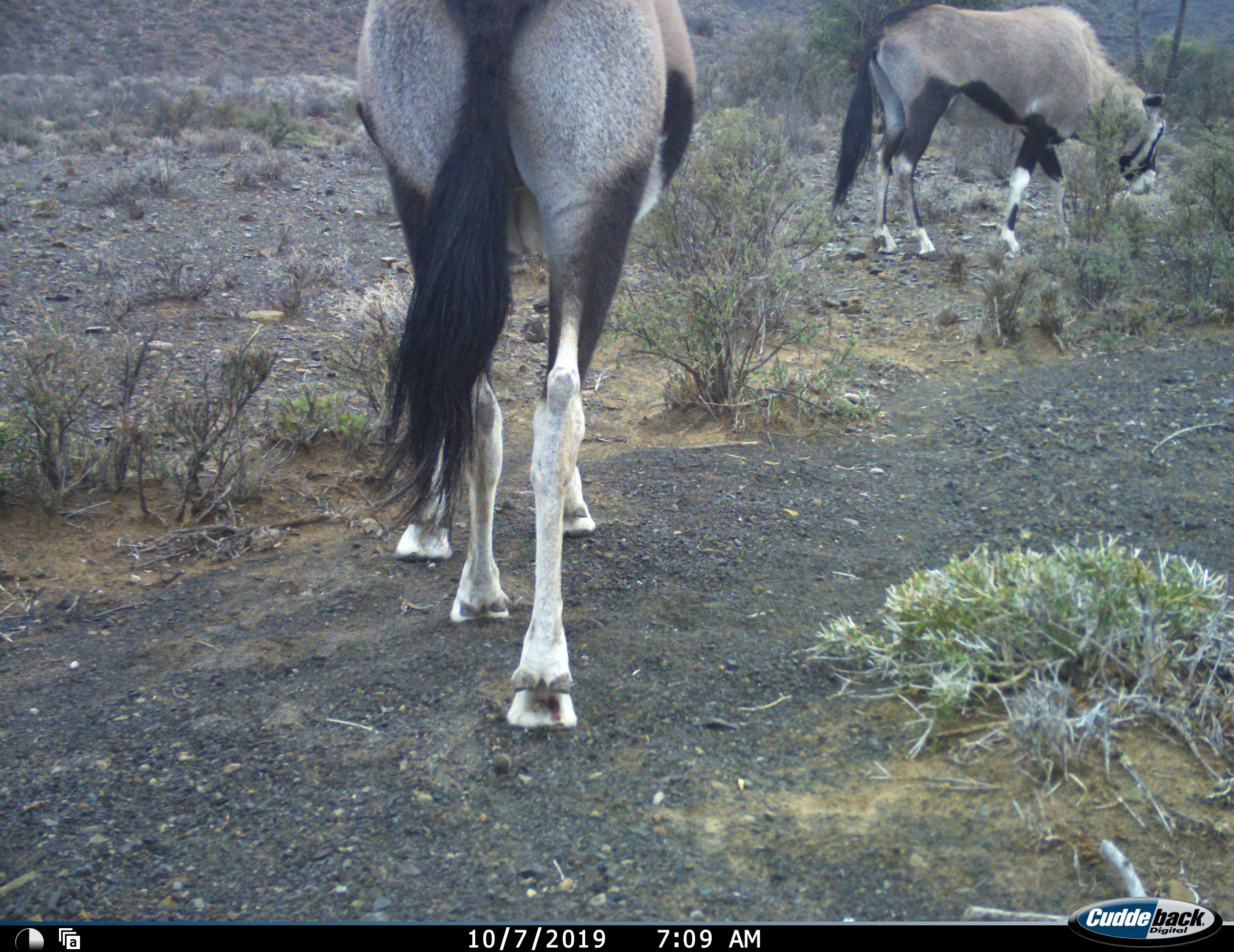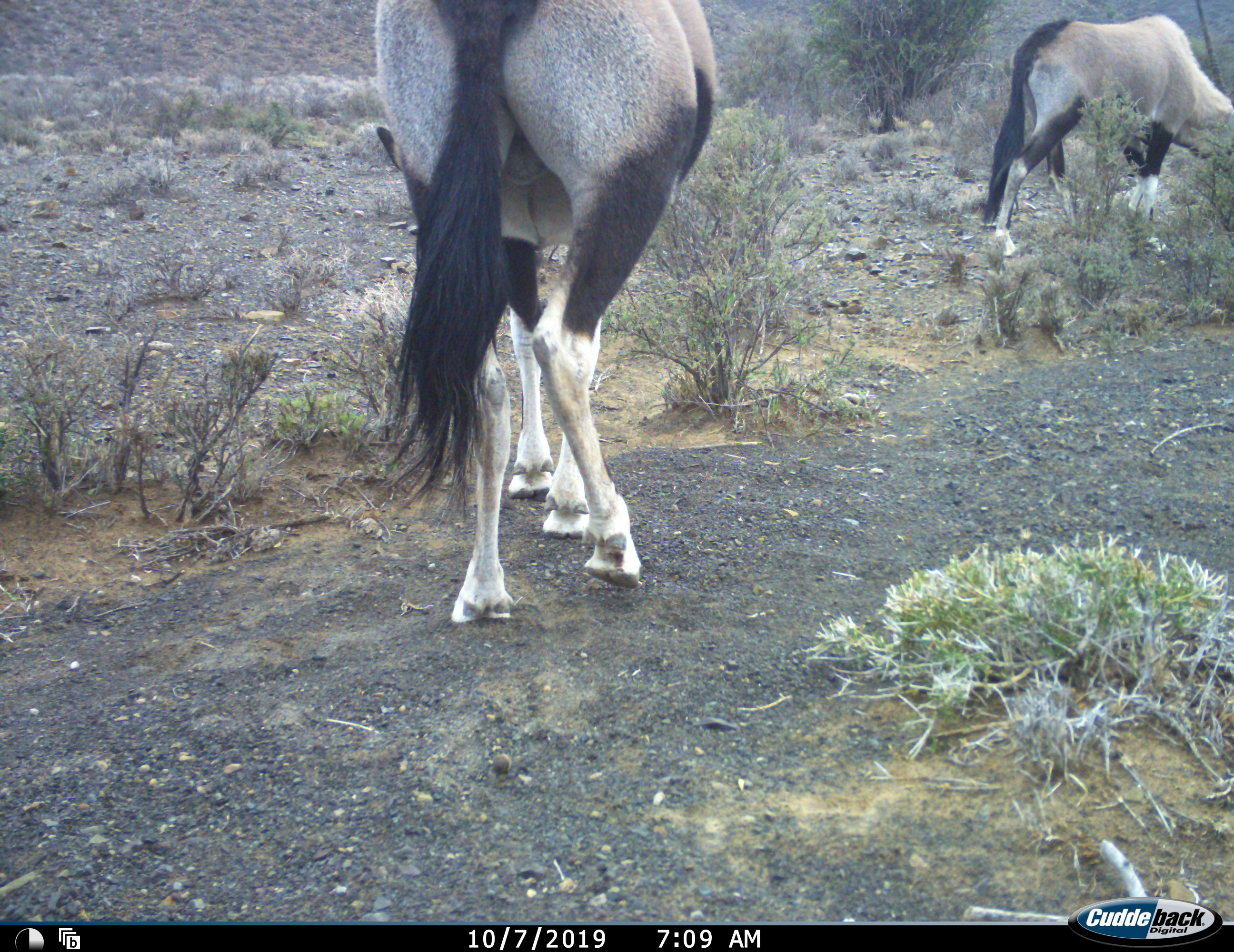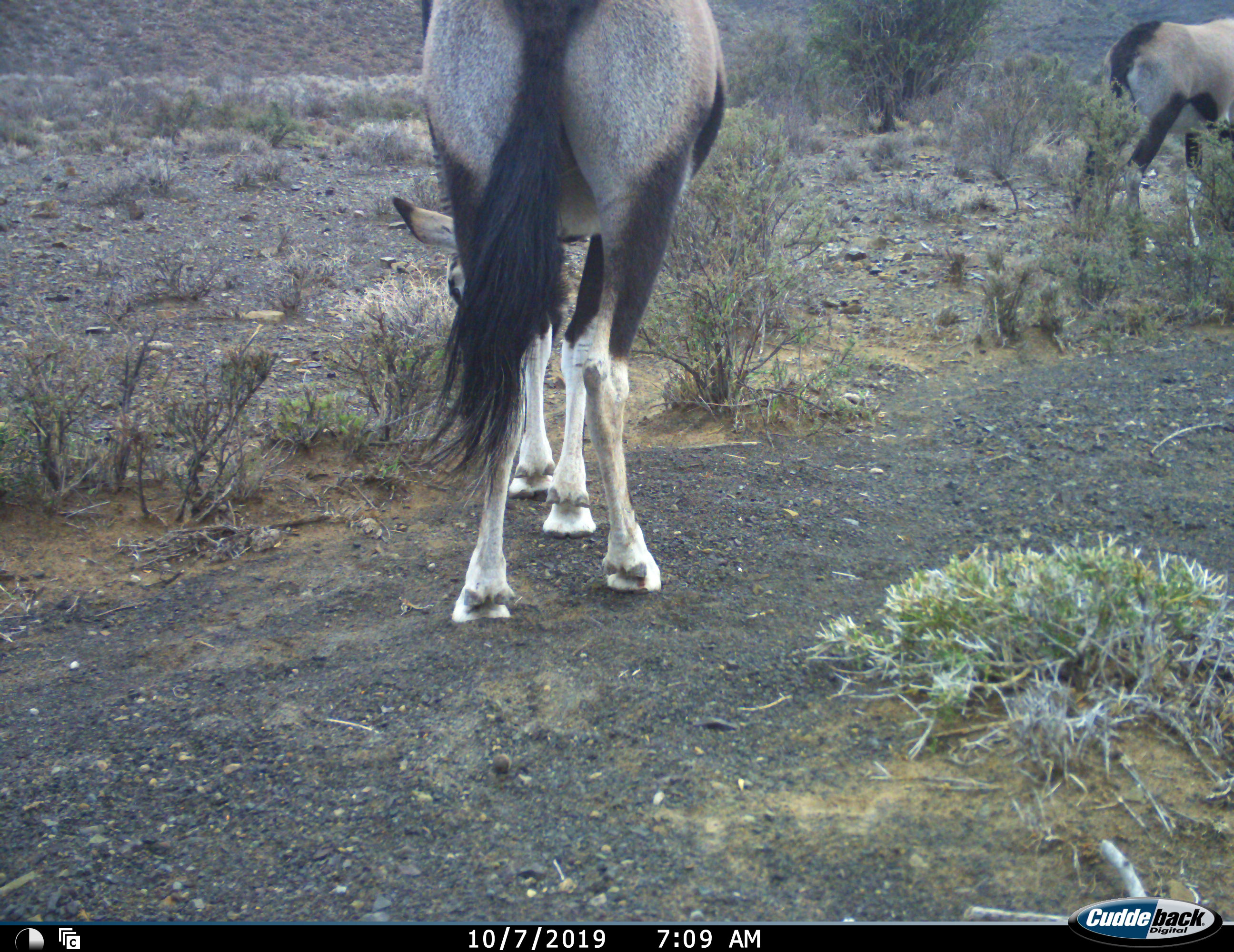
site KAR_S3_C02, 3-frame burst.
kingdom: Animalia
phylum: Chordata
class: Mammalia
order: Artiodactyla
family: Bovidae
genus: Oryx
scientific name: Oryx gazella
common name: gemsbok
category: oryx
Oryx (gemsbok) (Oryx gazella), count 2. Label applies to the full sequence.